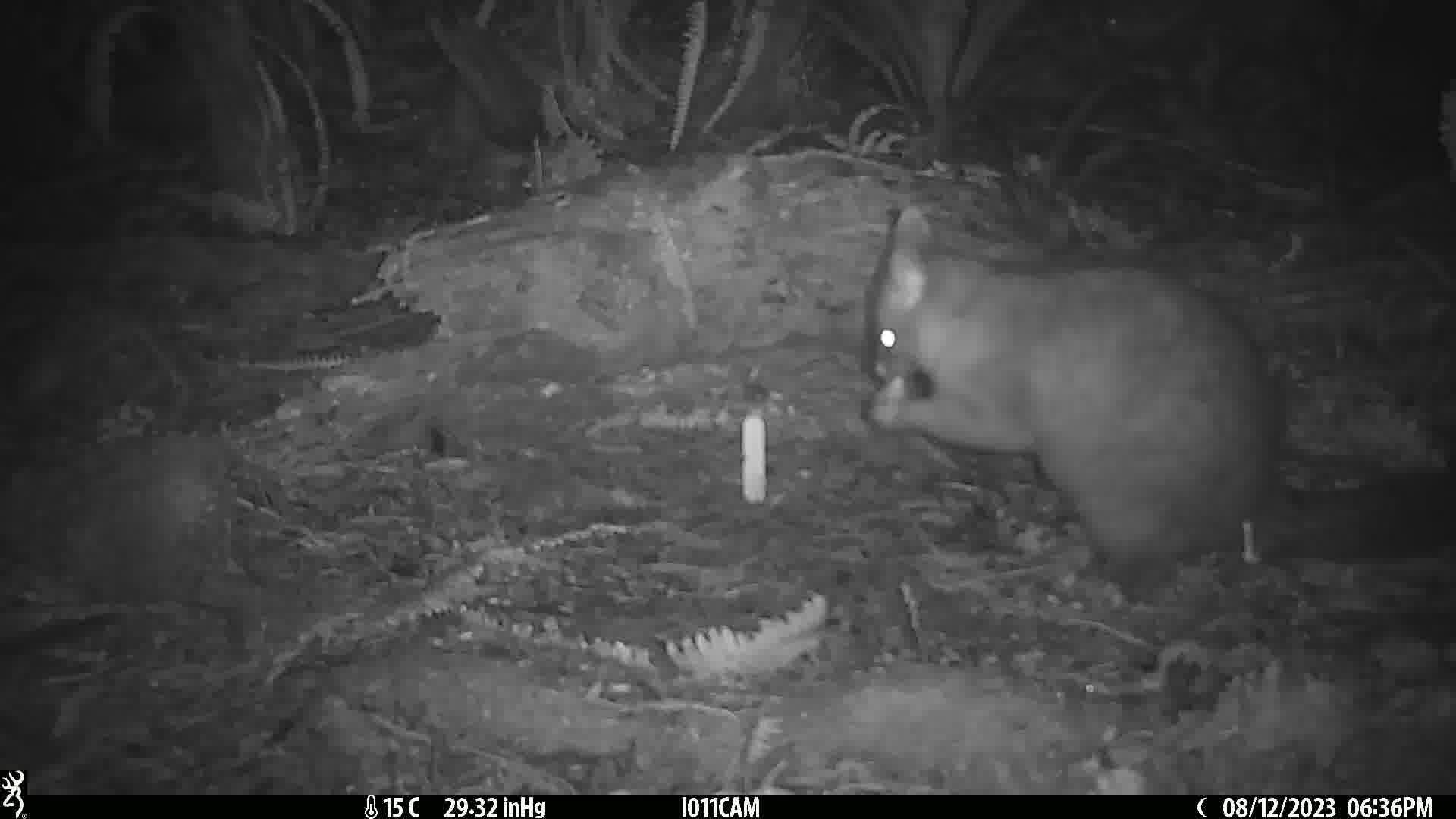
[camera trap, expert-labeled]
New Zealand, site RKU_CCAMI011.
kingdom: Animalia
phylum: Chordata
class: Mammalia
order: Diprotodontia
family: Phalangeridae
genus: Trichosurus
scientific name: Trichosurus vulpecula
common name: common brushtail possum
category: possum